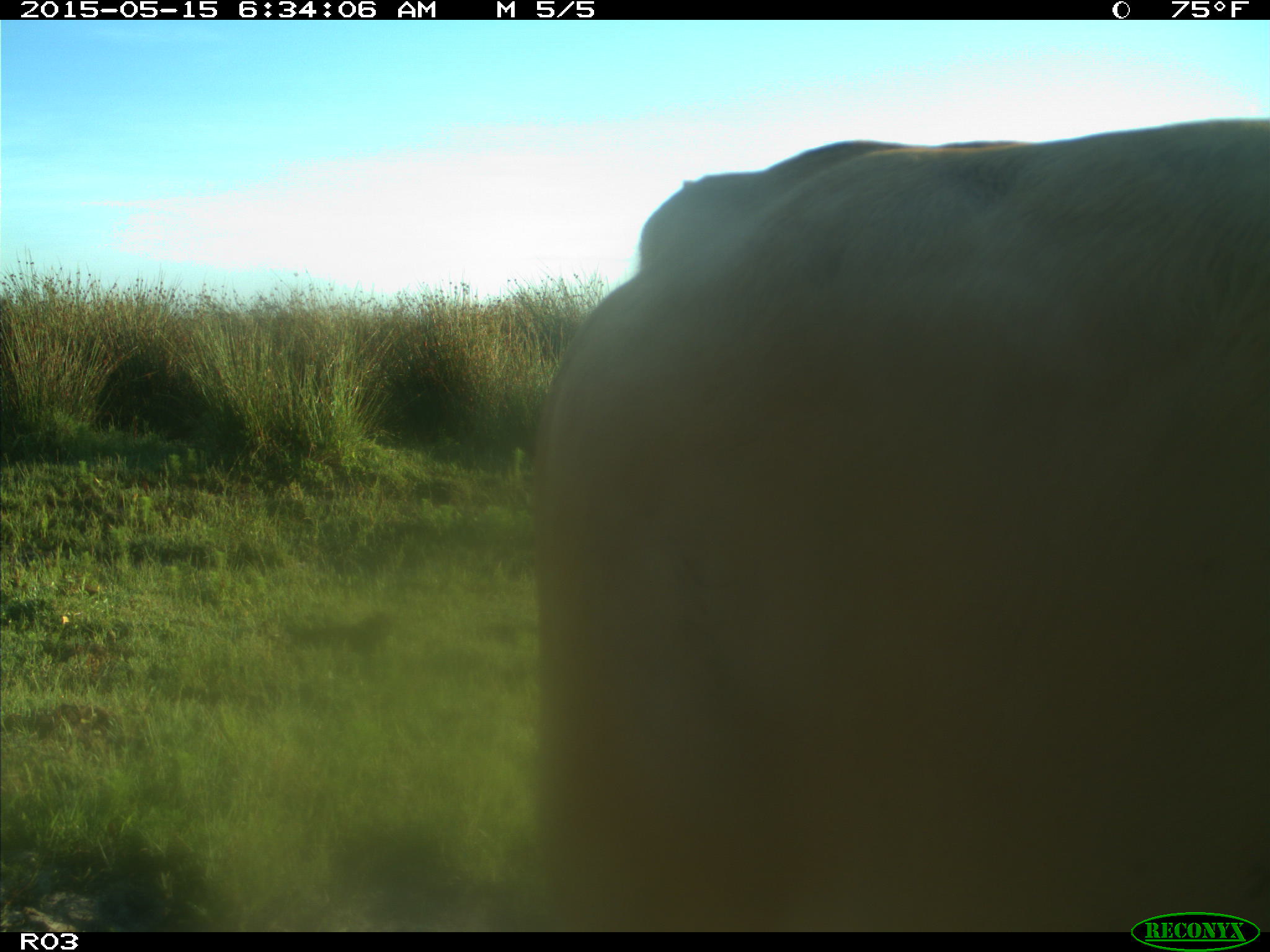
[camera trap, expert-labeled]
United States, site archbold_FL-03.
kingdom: Animalia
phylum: Chordata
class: Mammalia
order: Artiodactyla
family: Bovidae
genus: Bos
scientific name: Bos taurus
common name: domestic cow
Bos taurus (domestic cow).